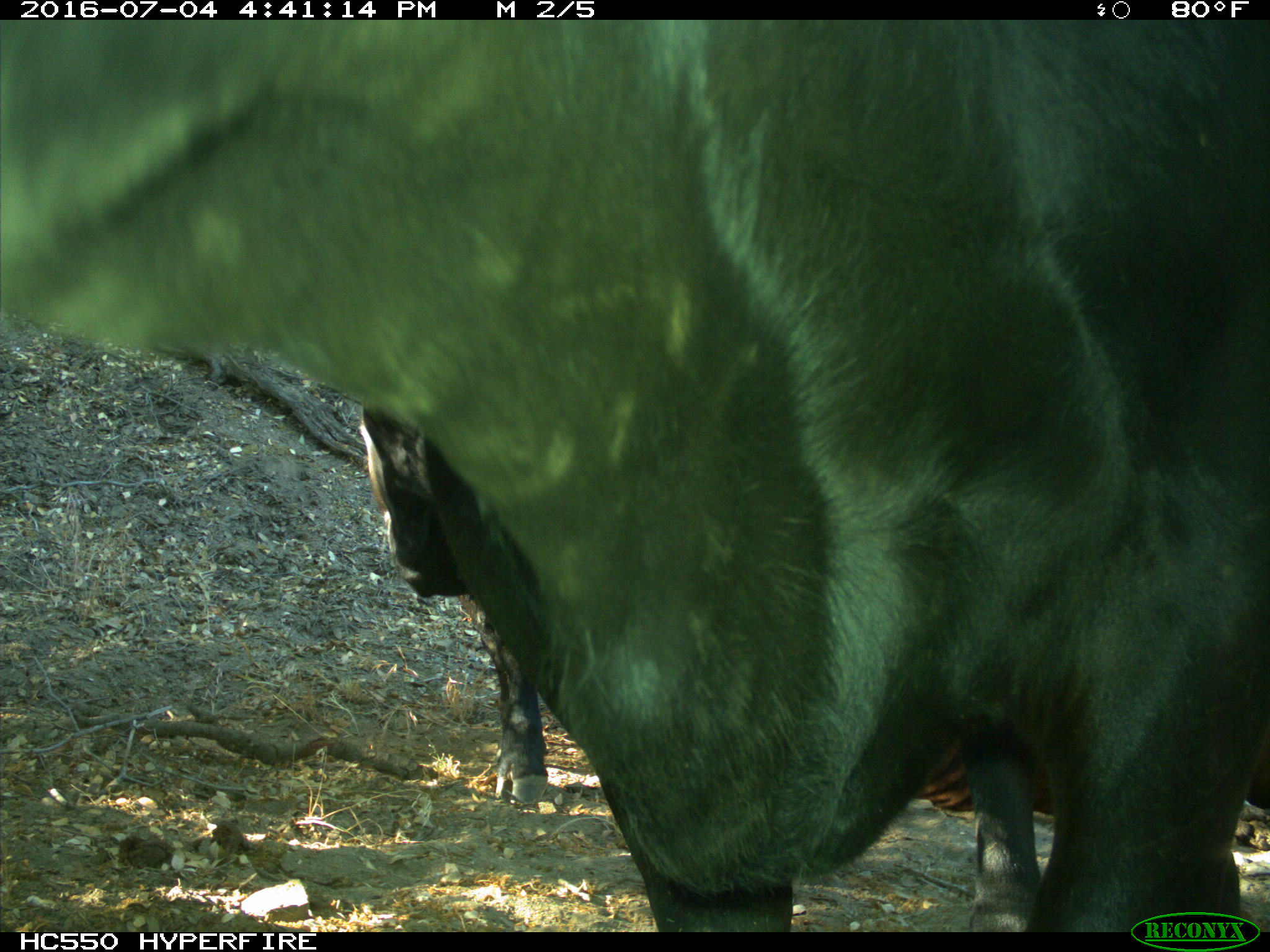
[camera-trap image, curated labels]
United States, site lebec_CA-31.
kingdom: Animalia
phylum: Chordata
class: Mammalia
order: Artiodactyla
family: Bovidae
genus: Bos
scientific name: Bos taurus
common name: domestic cow